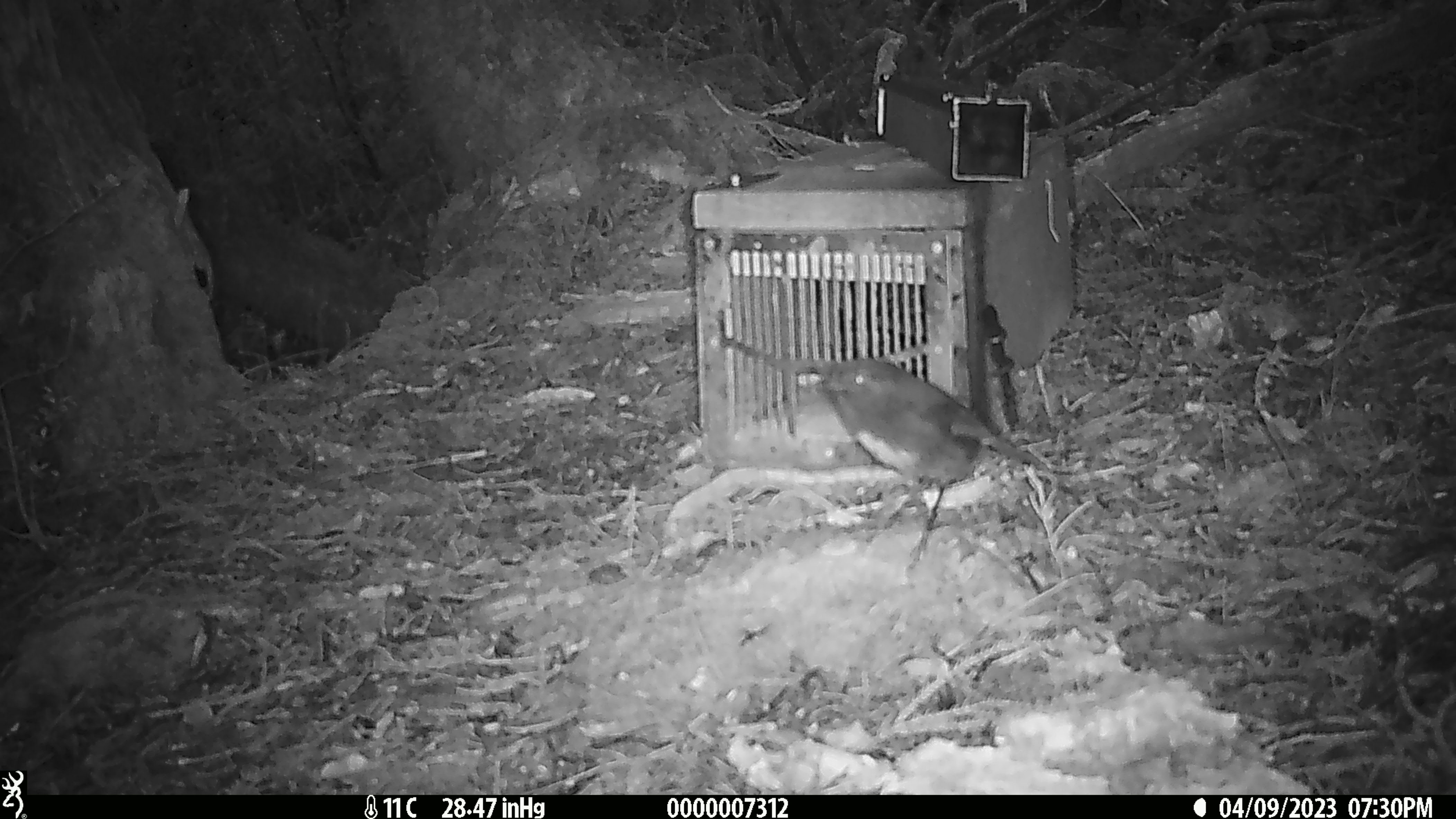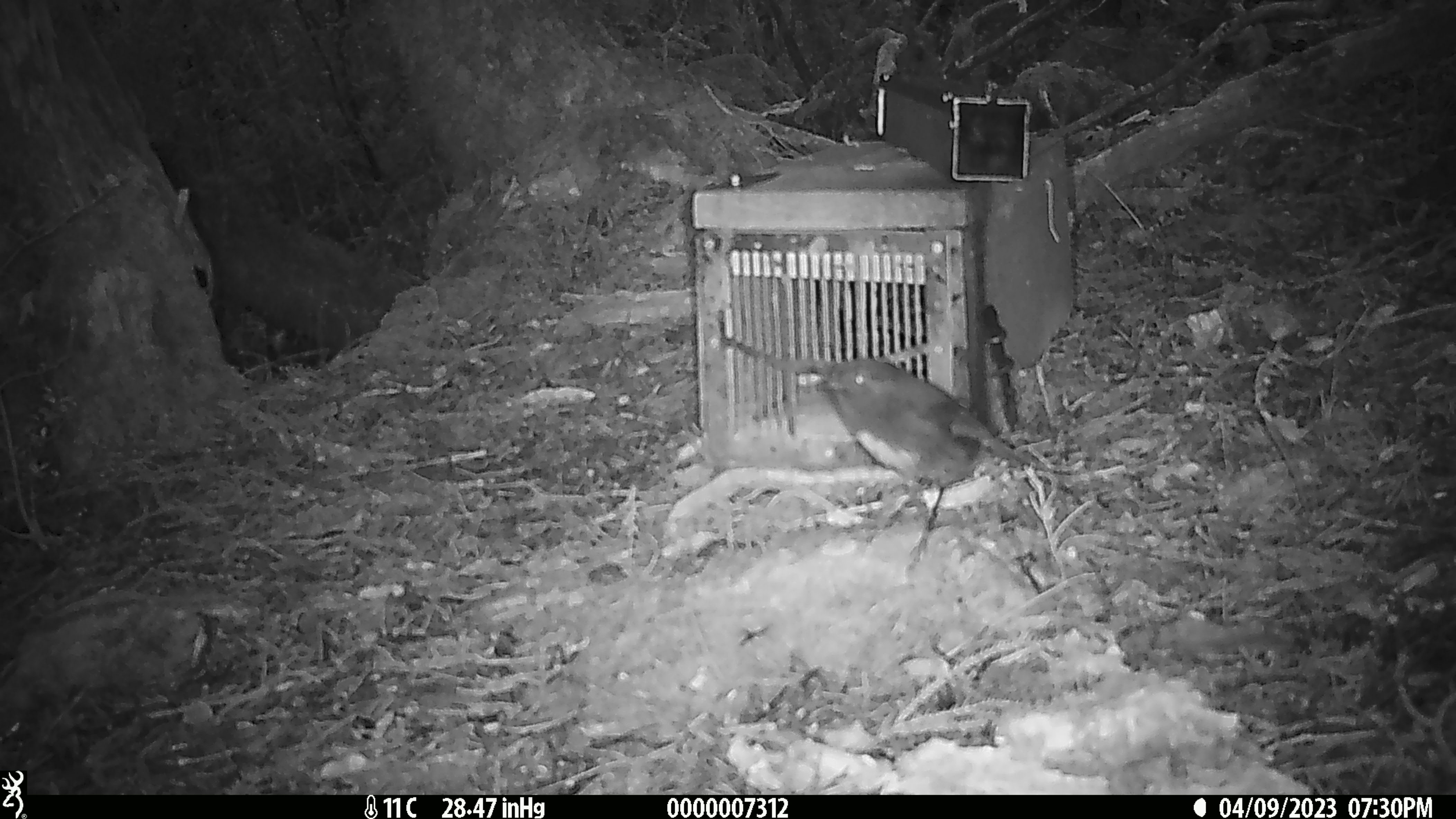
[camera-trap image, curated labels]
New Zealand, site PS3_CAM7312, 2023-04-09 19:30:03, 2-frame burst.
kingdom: Animalia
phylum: Chordata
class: Aves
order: Passeriformes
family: Petroicidae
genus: Petroica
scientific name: Petroica australis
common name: new zealand robin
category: robin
Robin (new zealand robin) (Petroica australis).